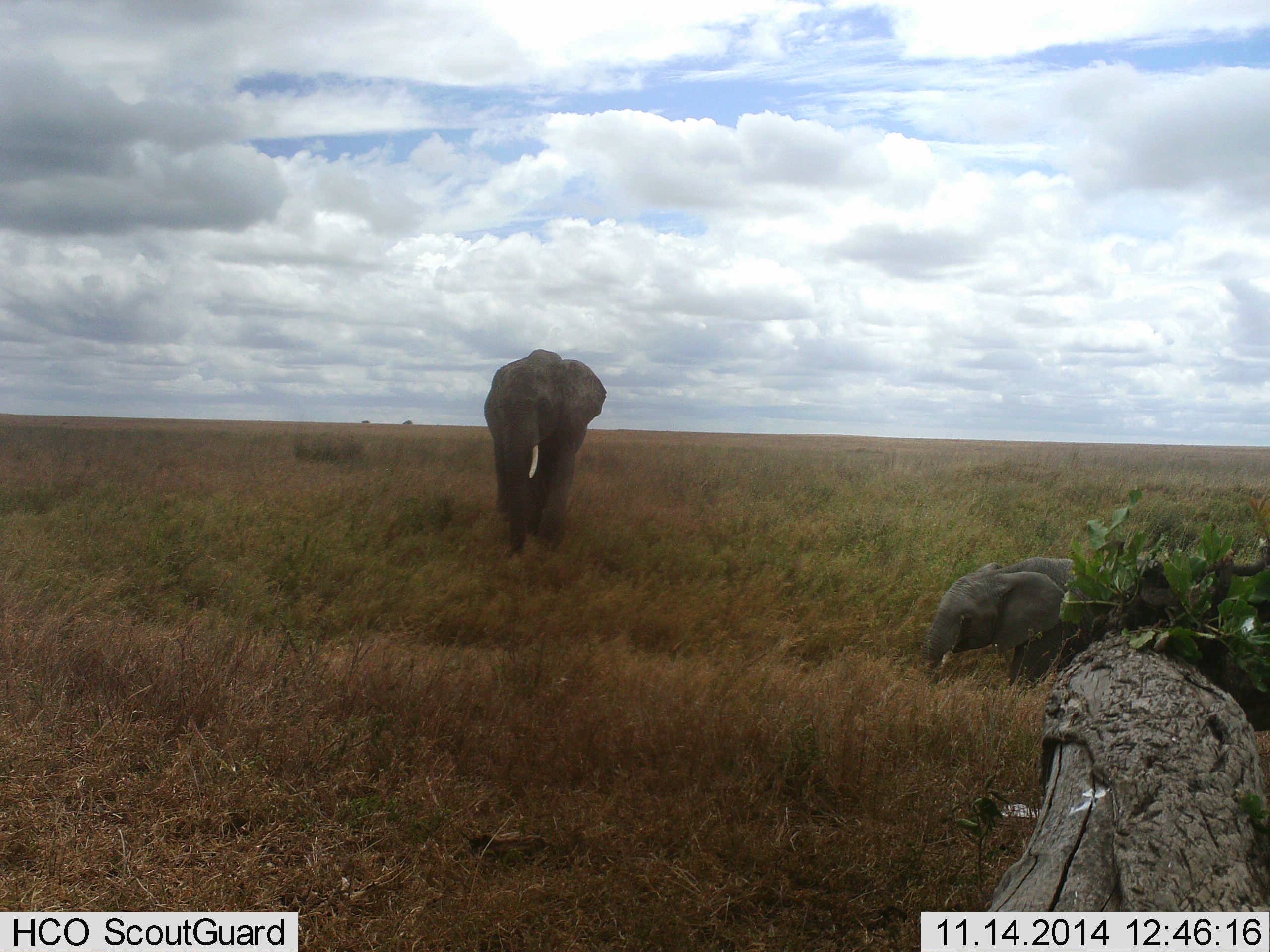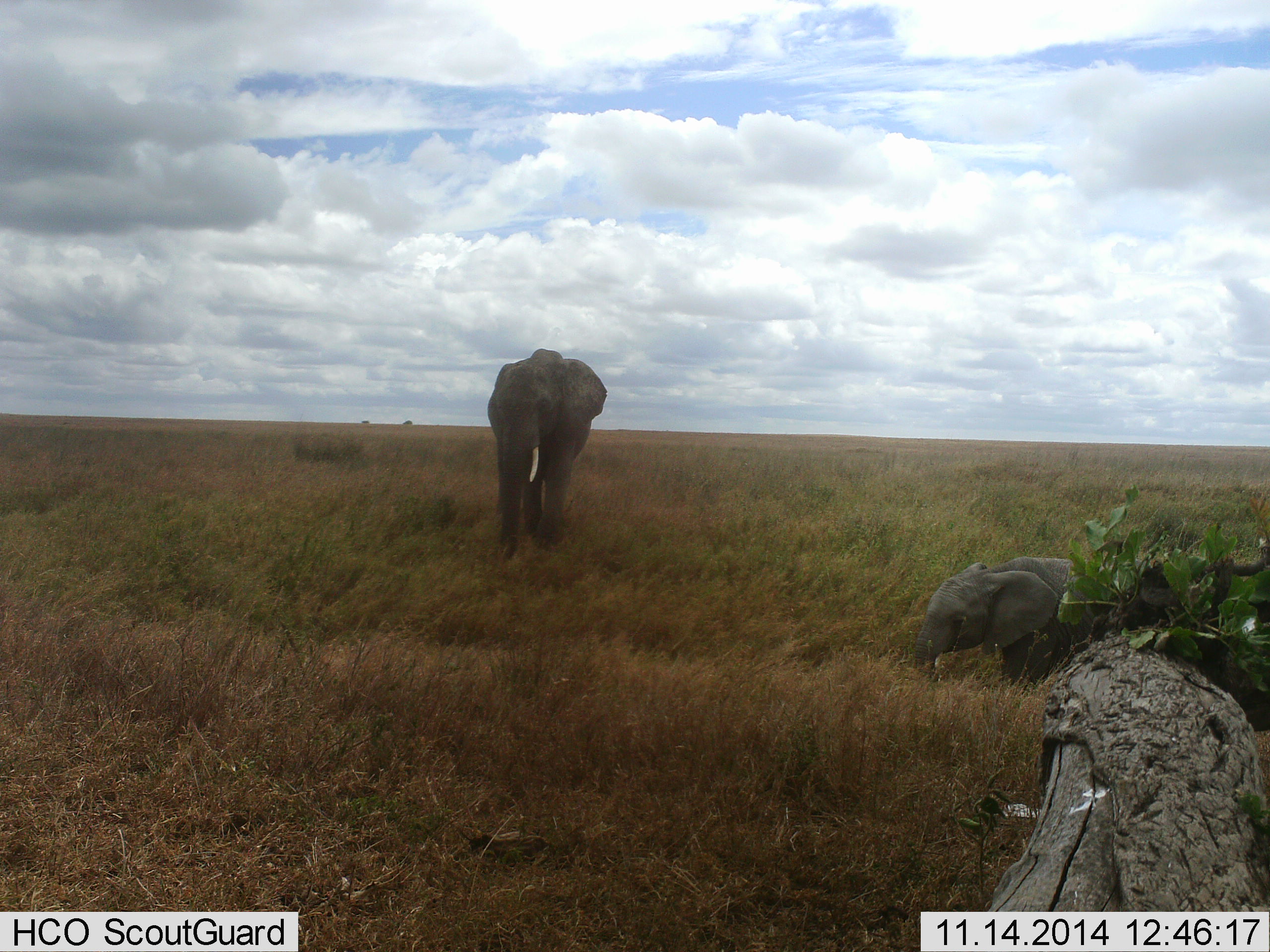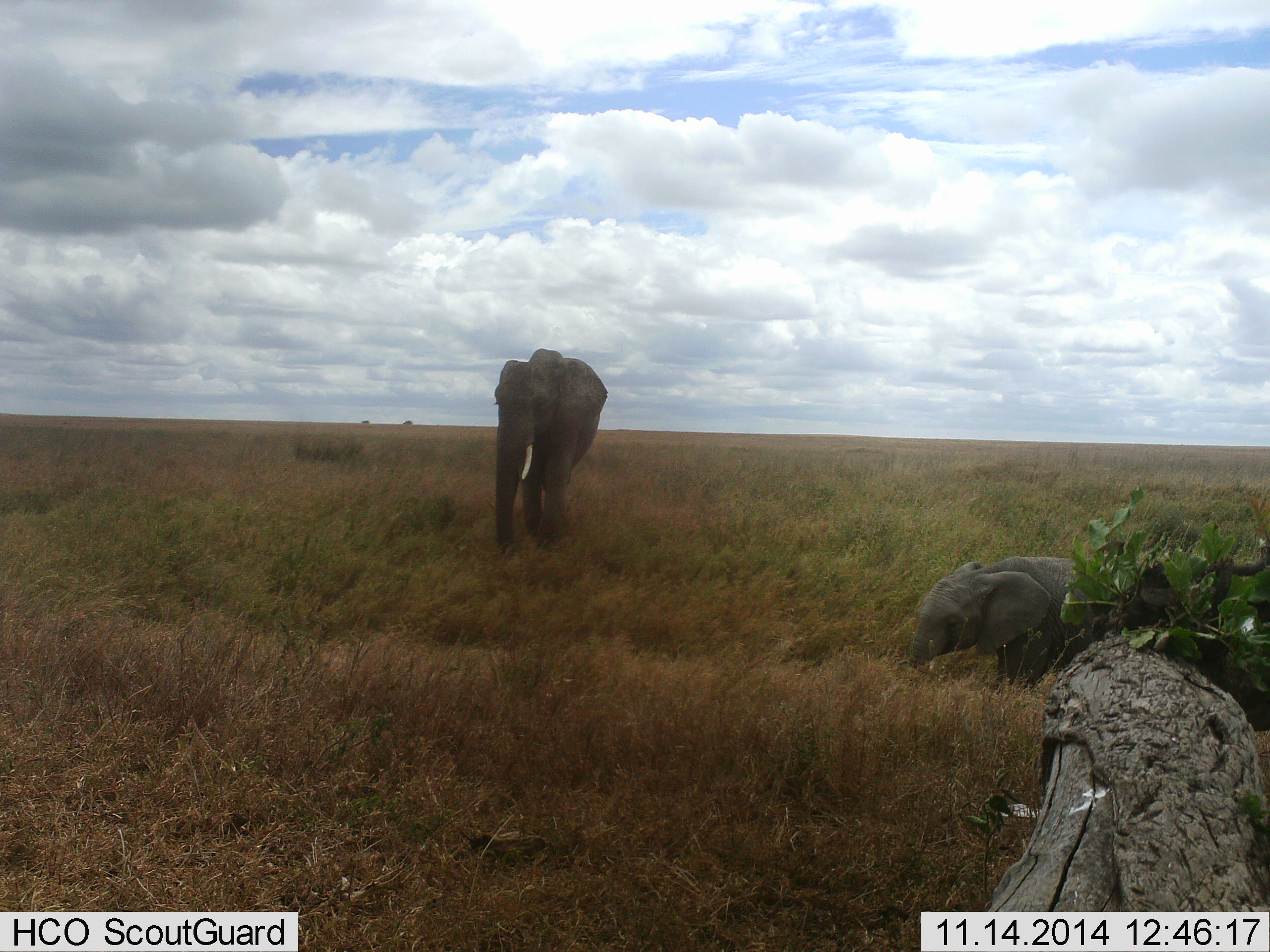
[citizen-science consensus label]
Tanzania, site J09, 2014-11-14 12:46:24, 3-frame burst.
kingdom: Animalia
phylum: Chordata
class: Mammalia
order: Proboscidea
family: Elephantidae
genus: Loxodonta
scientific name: Loxodonta africana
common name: african bush elephant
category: elephant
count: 2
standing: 50%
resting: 20%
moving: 30%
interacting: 0%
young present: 90%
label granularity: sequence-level